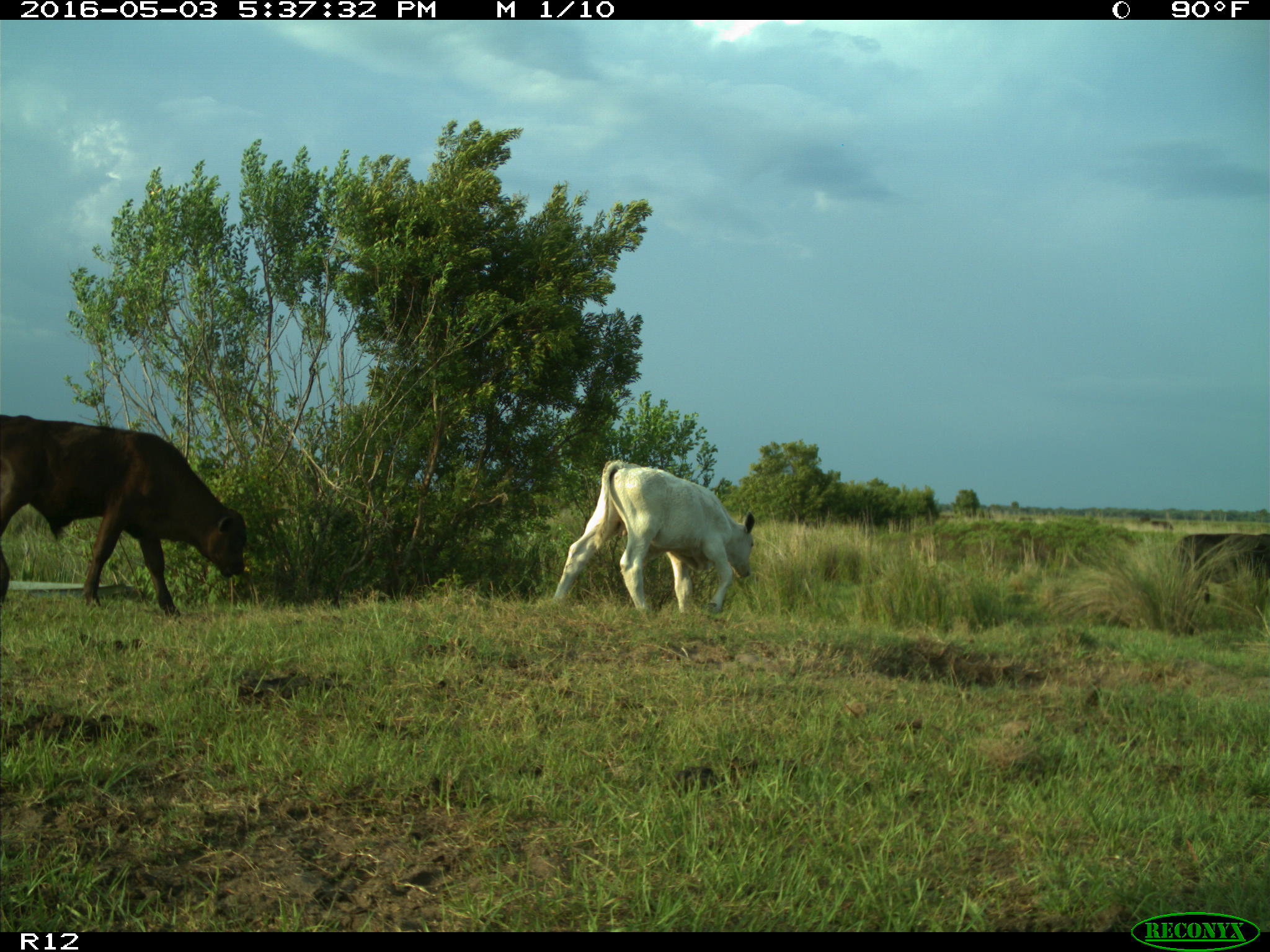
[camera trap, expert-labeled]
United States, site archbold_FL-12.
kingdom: Animalia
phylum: Chordata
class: Mammalia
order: Artiodactyla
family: Bovidae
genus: Bos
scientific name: Bos taurus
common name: domestic cow